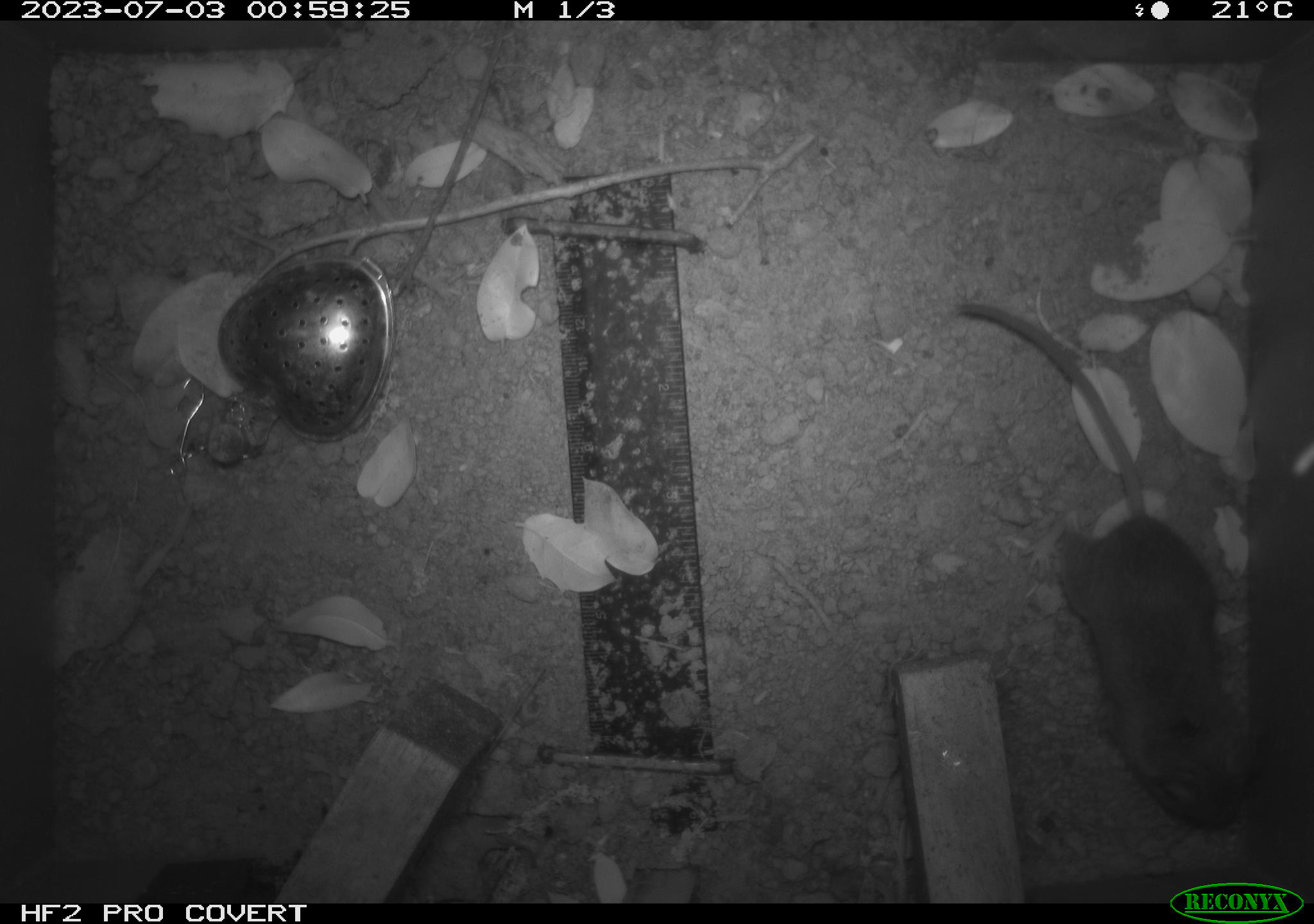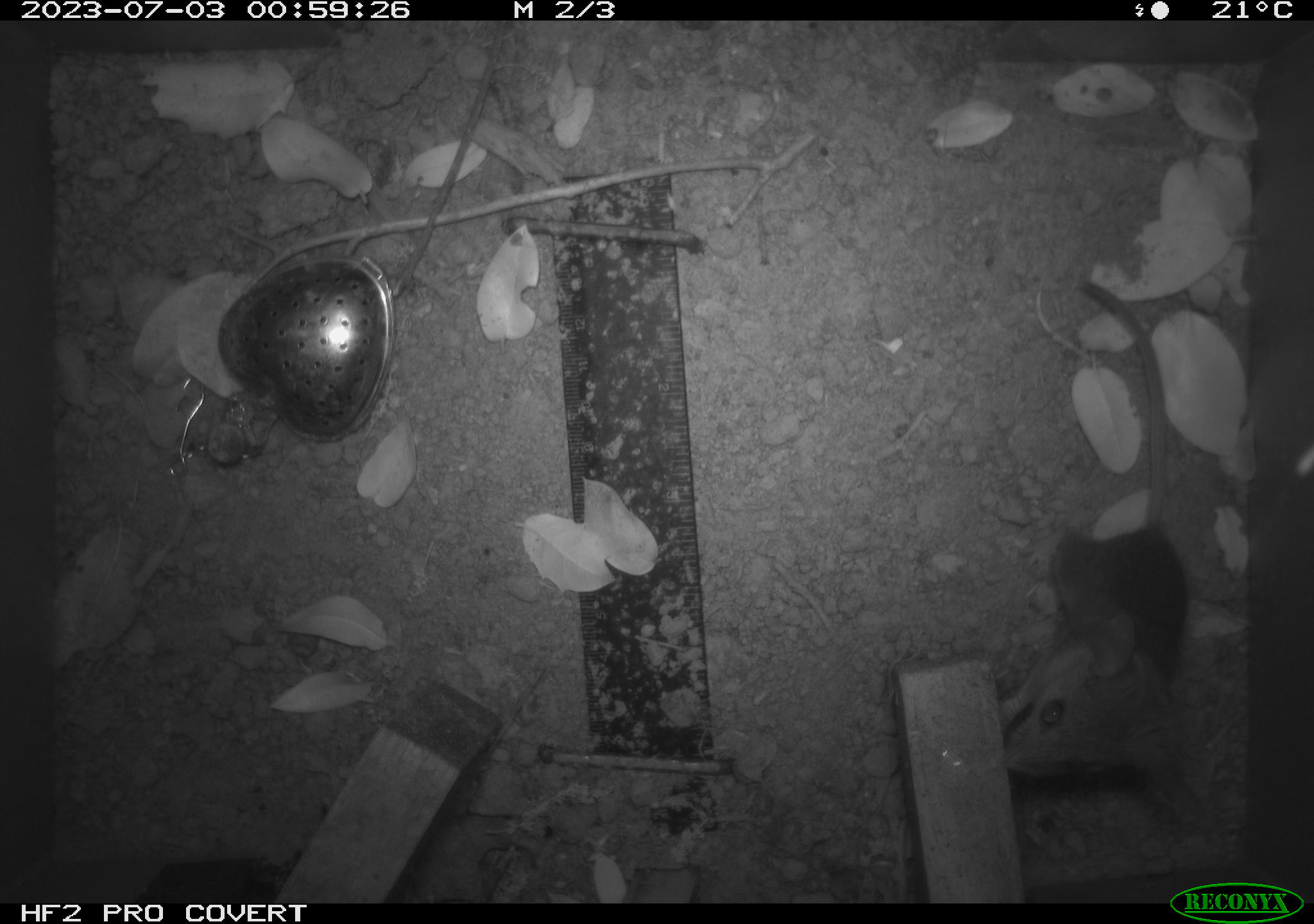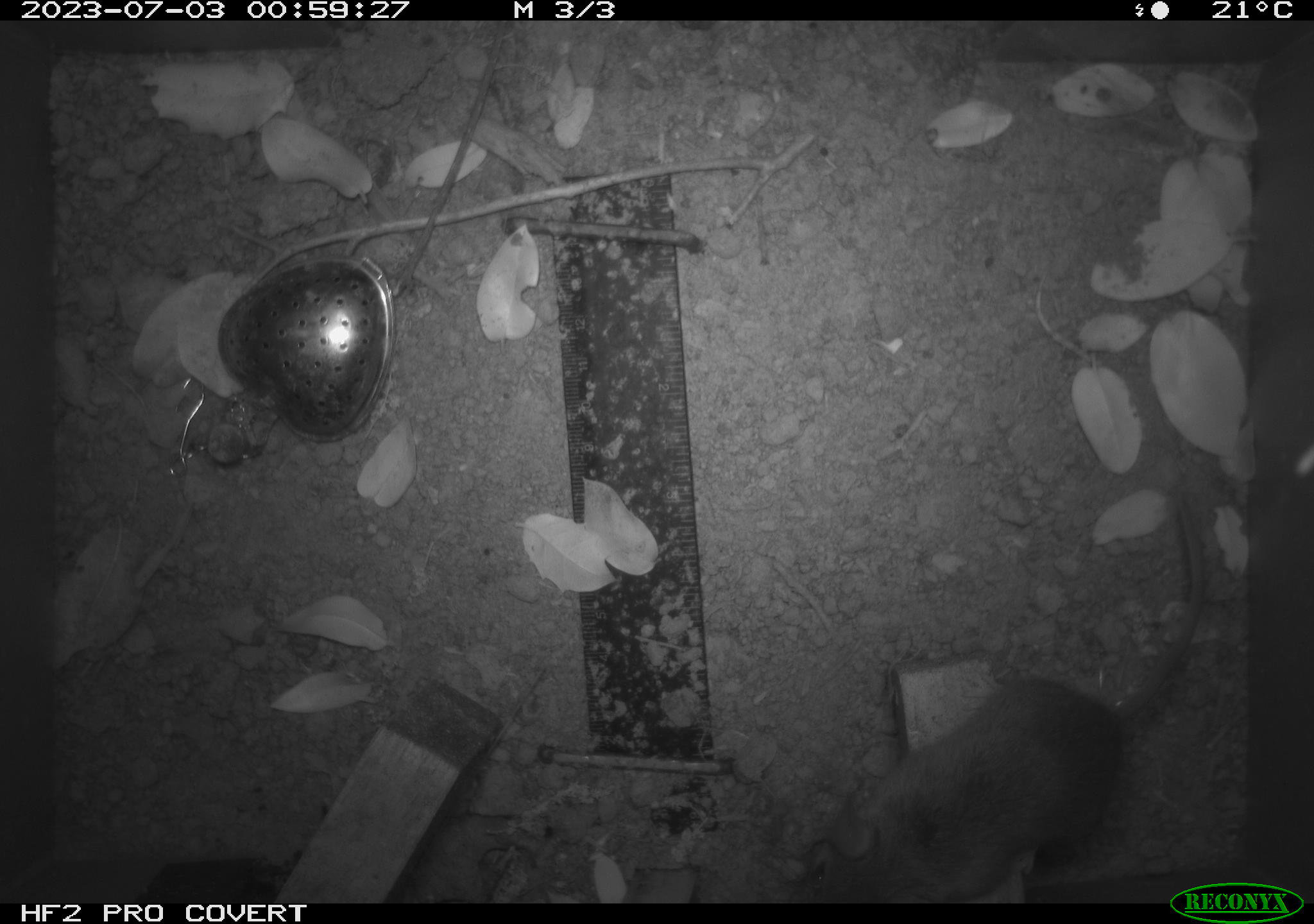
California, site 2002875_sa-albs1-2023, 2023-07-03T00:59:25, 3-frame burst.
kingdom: Animalia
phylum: Chordata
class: Mammalia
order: Rodentia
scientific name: Rodentia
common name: mouse species